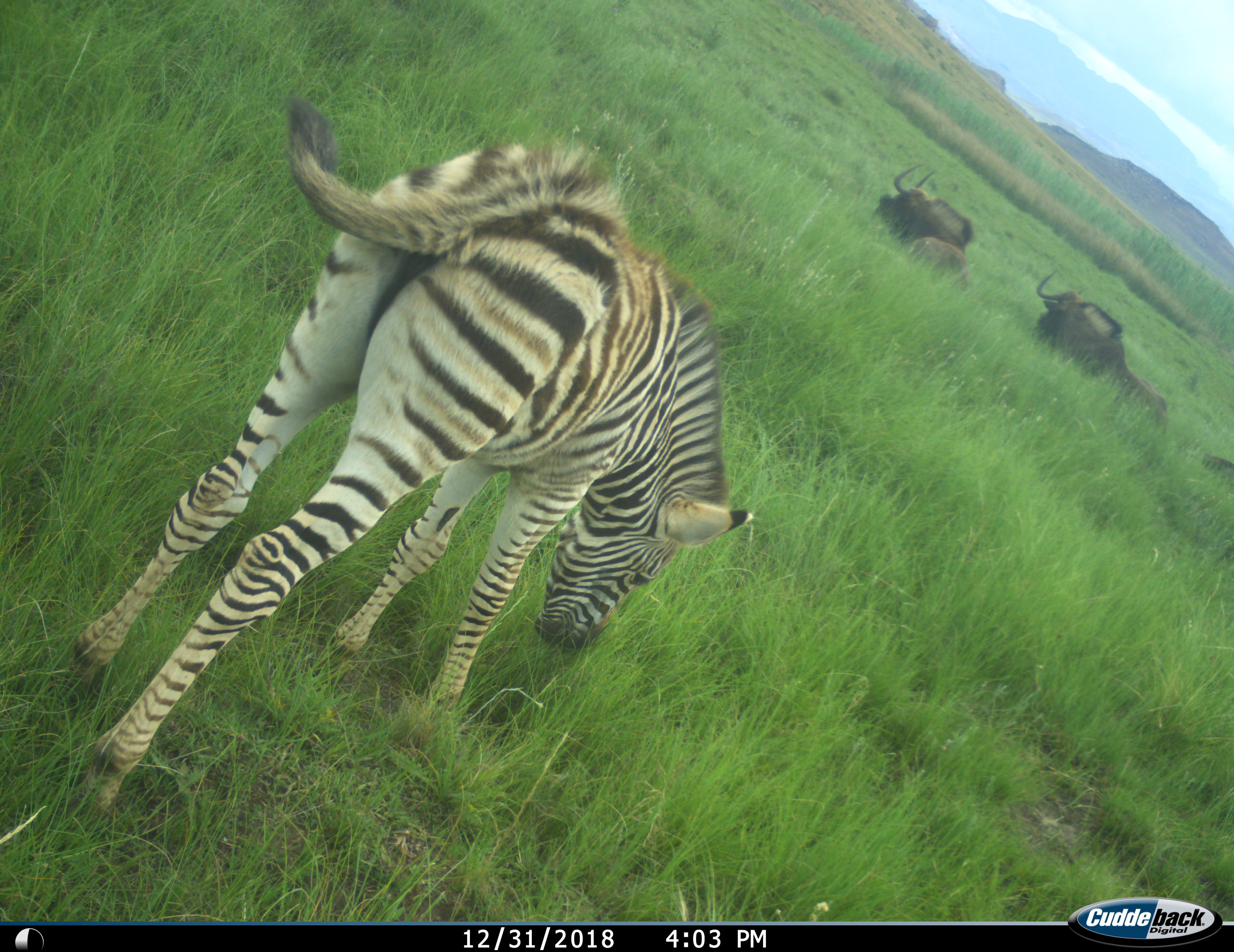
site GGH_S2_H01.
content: unidentified animal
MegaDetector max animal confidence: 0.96